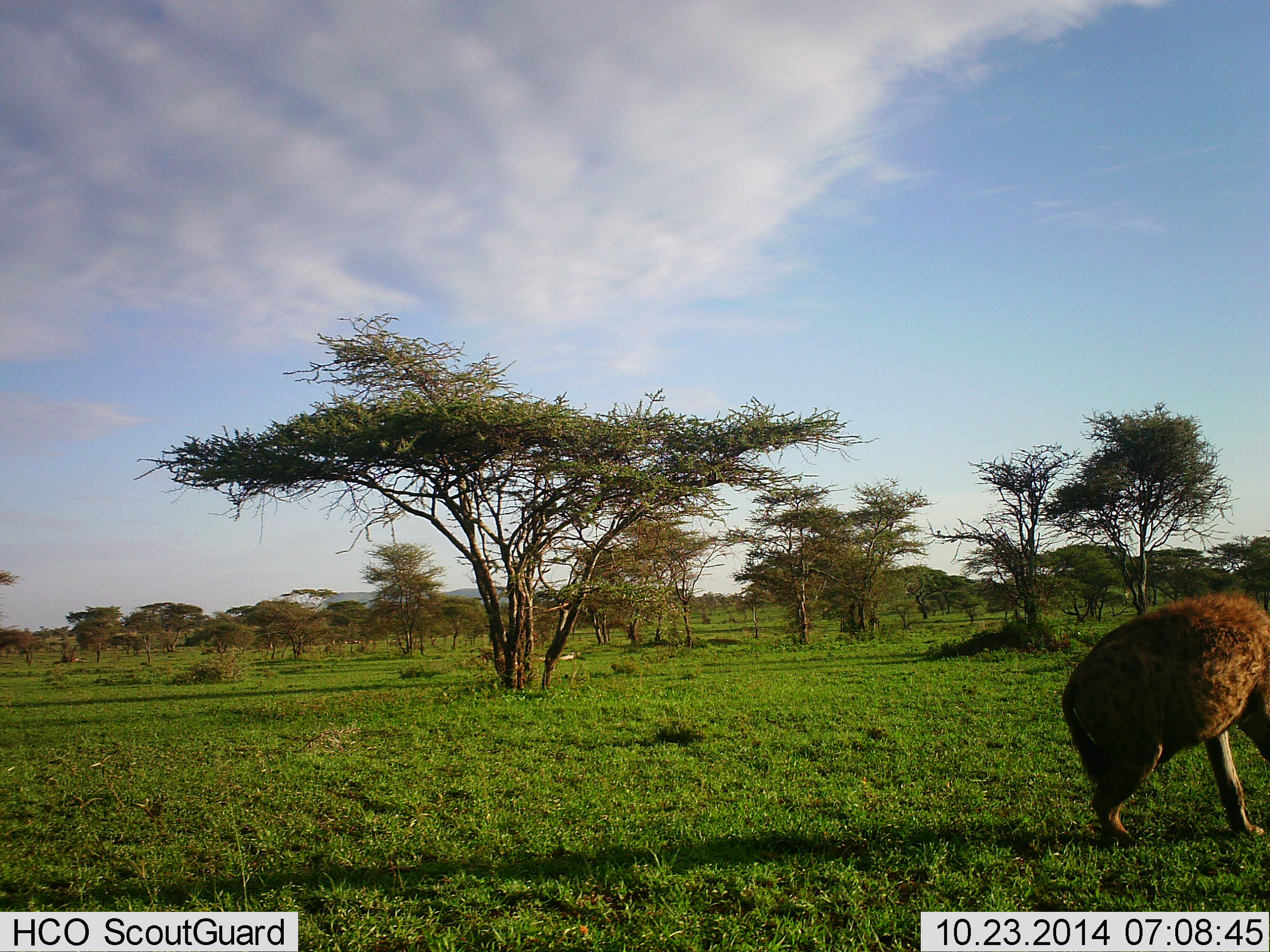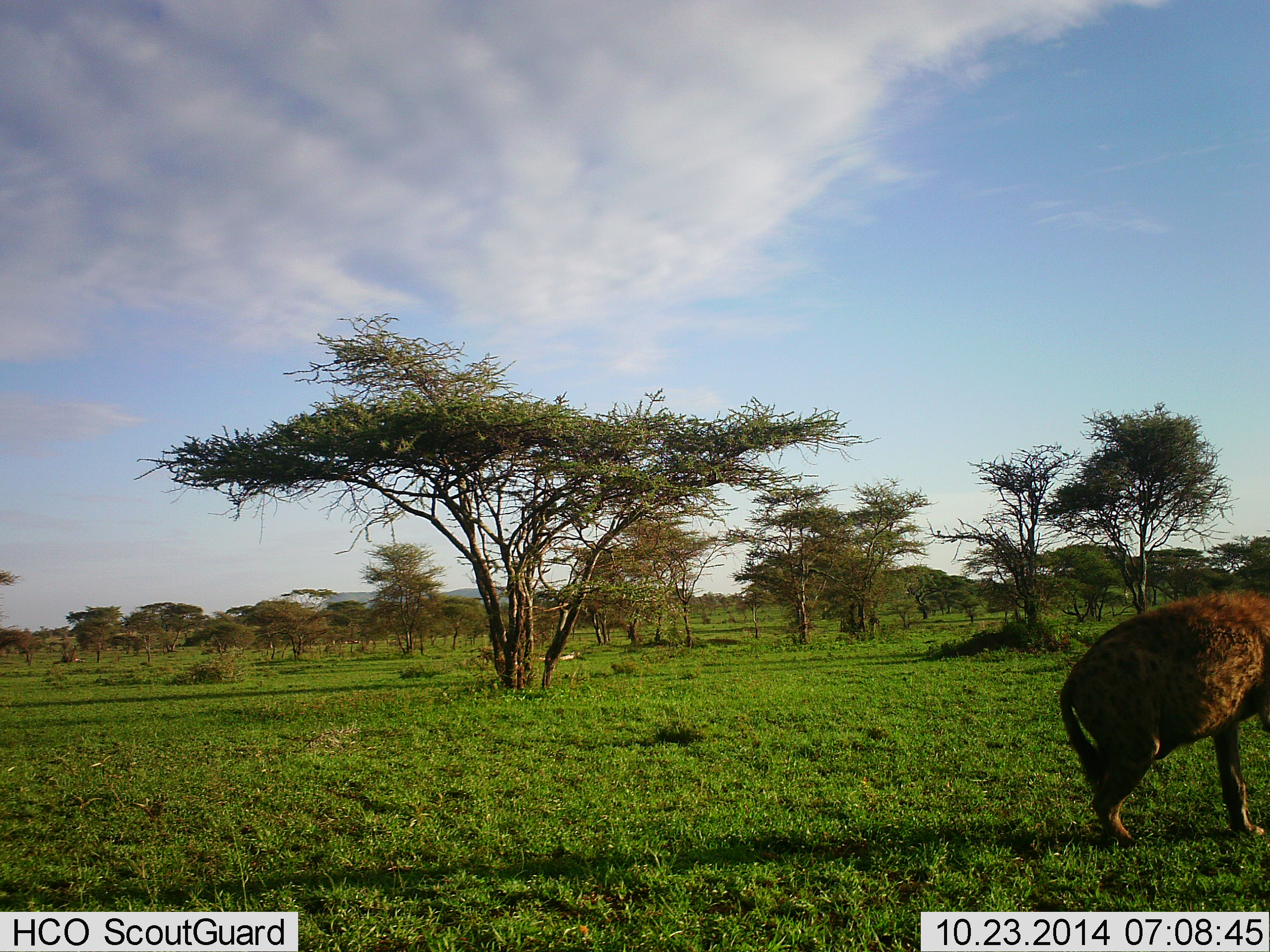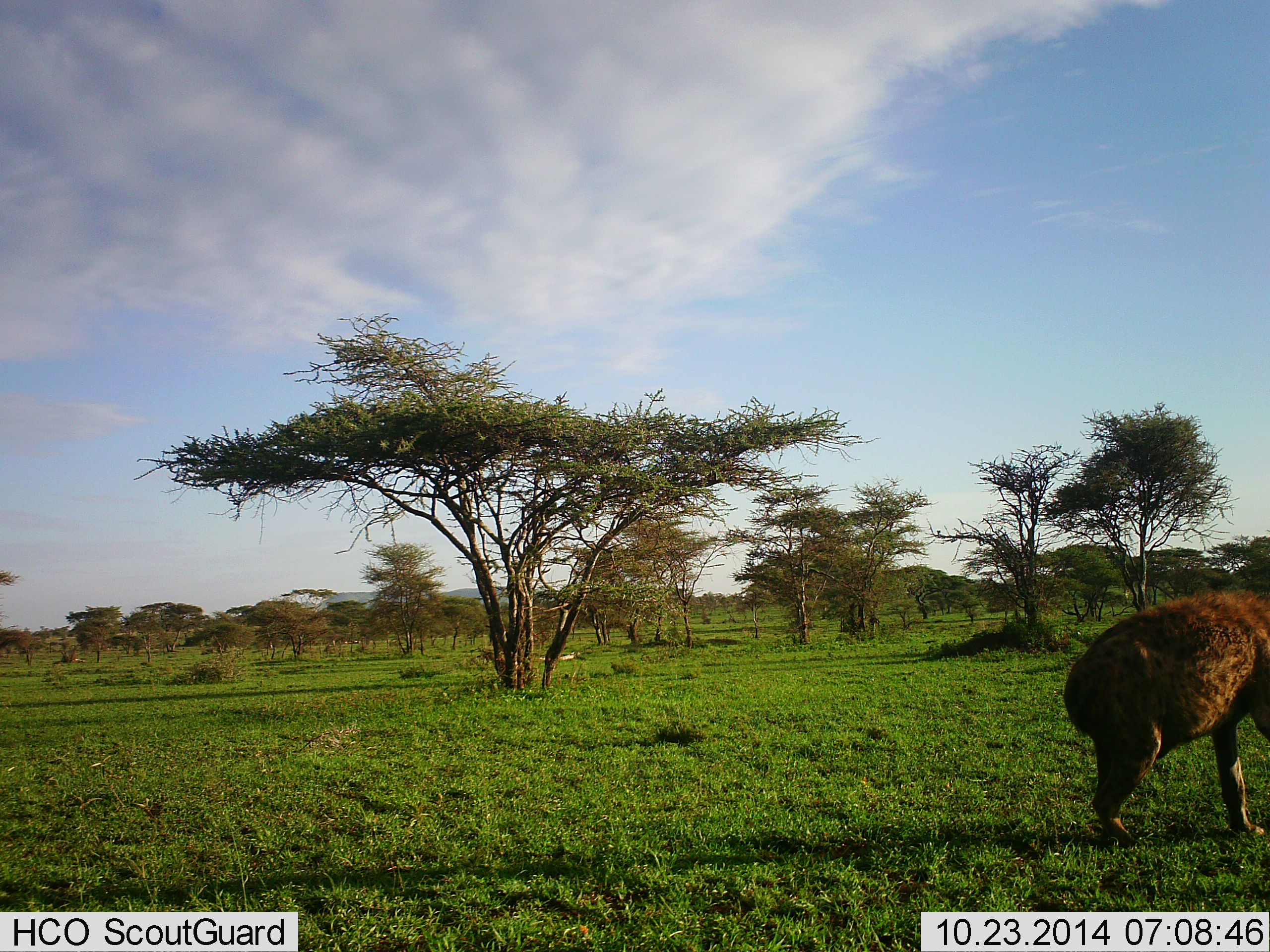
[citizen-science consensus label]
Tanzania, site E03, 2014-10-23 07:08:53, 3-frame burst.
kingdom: Animalia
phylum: Chordata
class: Mammalia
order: Carnivora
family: Hyaenidae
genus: Crocuta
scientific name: Crocuta crocuta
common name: spotted hyena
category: hyenaspotted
Hyenaspotted (spotted hyena) (Crocuta crocuta), count 1. Behavior (volunteer vote fractions): standing 90%, resting 0%, moving 10%, interacting 0%. Young present (vote fraction): 0%. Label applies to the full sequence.